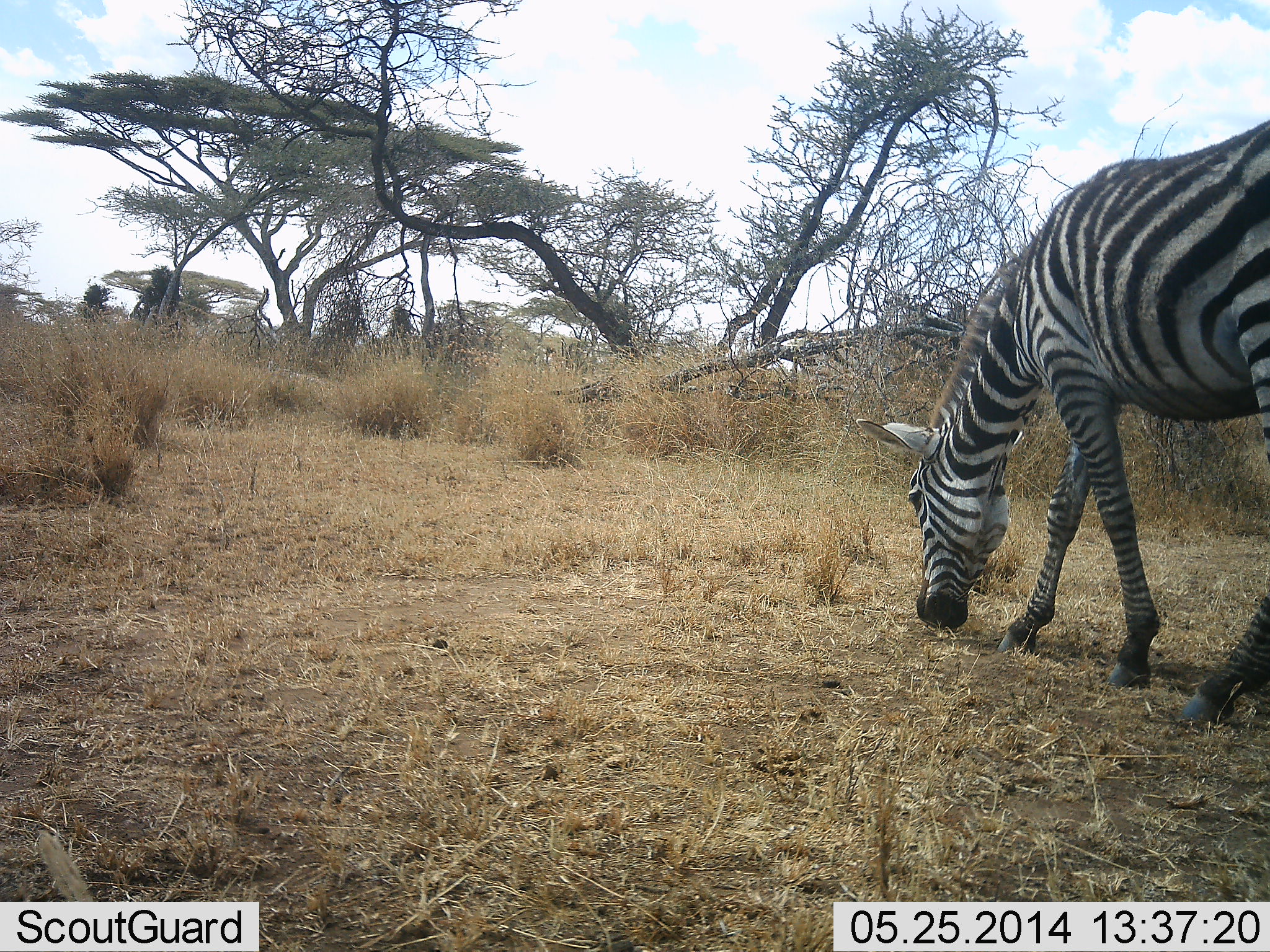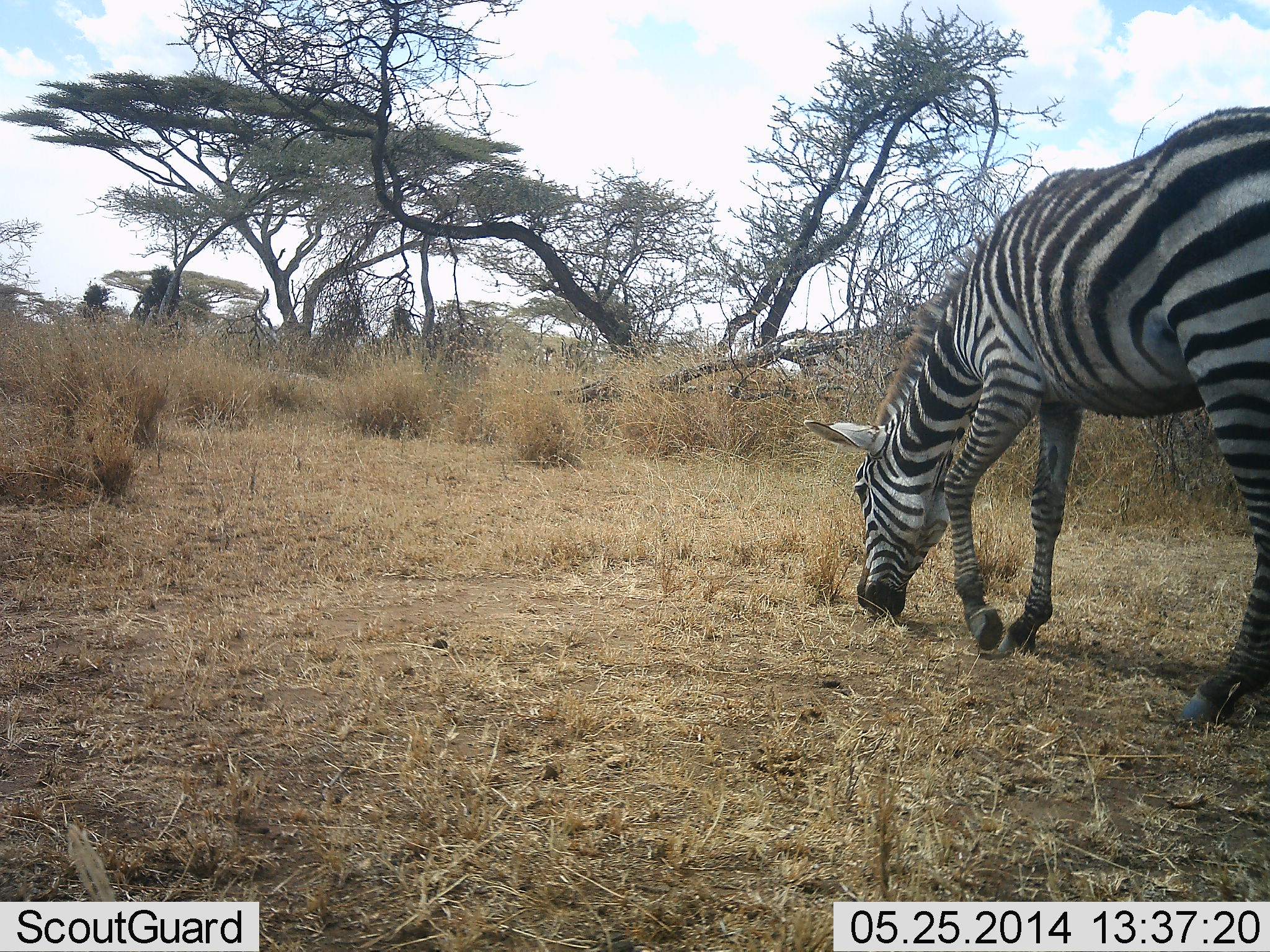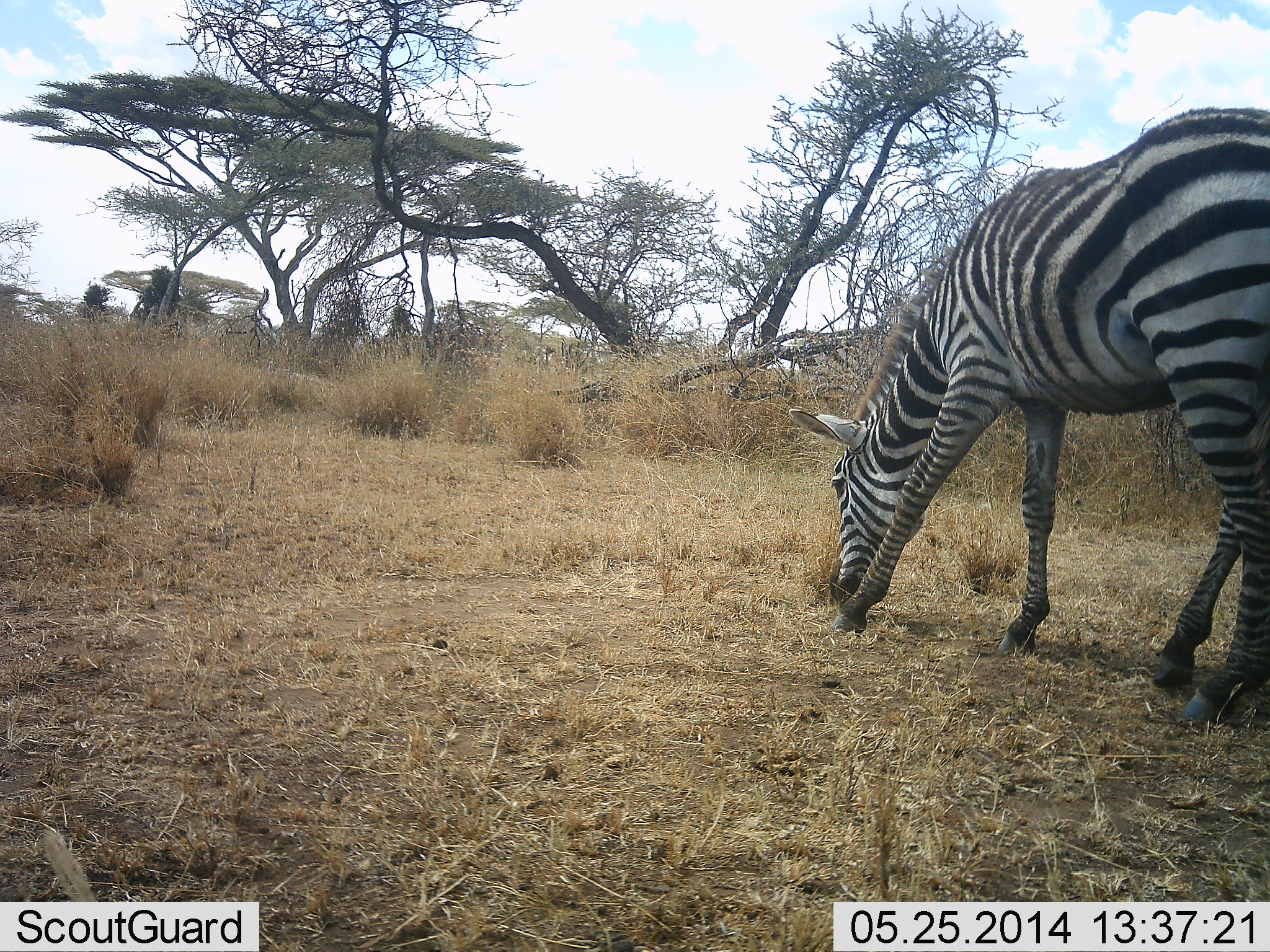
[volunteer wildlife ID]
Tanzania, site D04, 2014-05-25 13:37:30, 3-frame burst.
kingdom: Animalia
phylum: Chordata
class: Mammalia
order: Perissodactyla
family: Equidae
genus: Equus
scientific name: Equus quagga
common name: plains zebra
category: zebra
Zebra (plains zebra) (Equus quagga), count 1. Behavior (volunteer vote fractions): standing 20%, resting 0%, moving 20%, interacting 0%. Young present (vote fraction): 0%. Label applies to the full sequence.